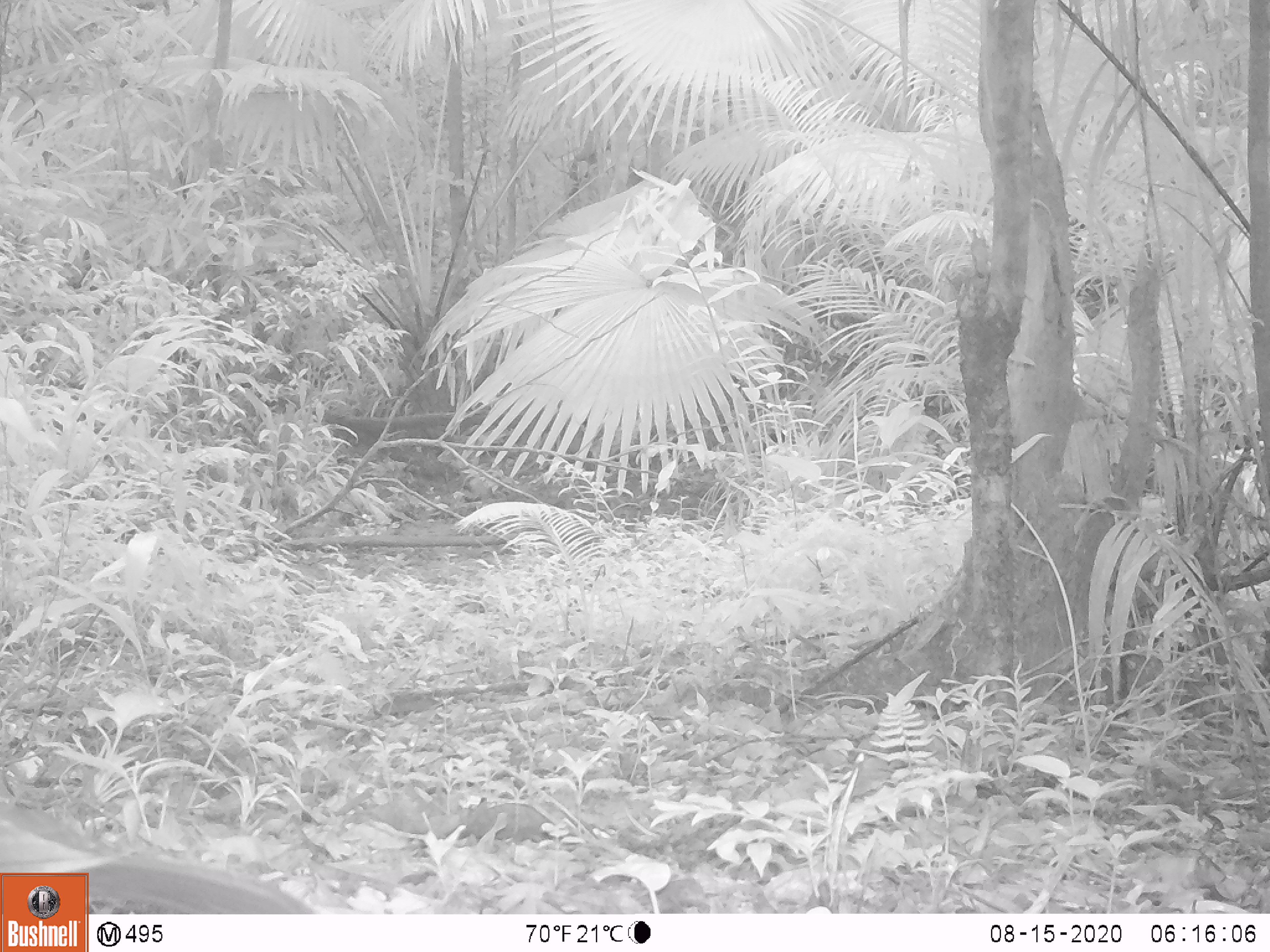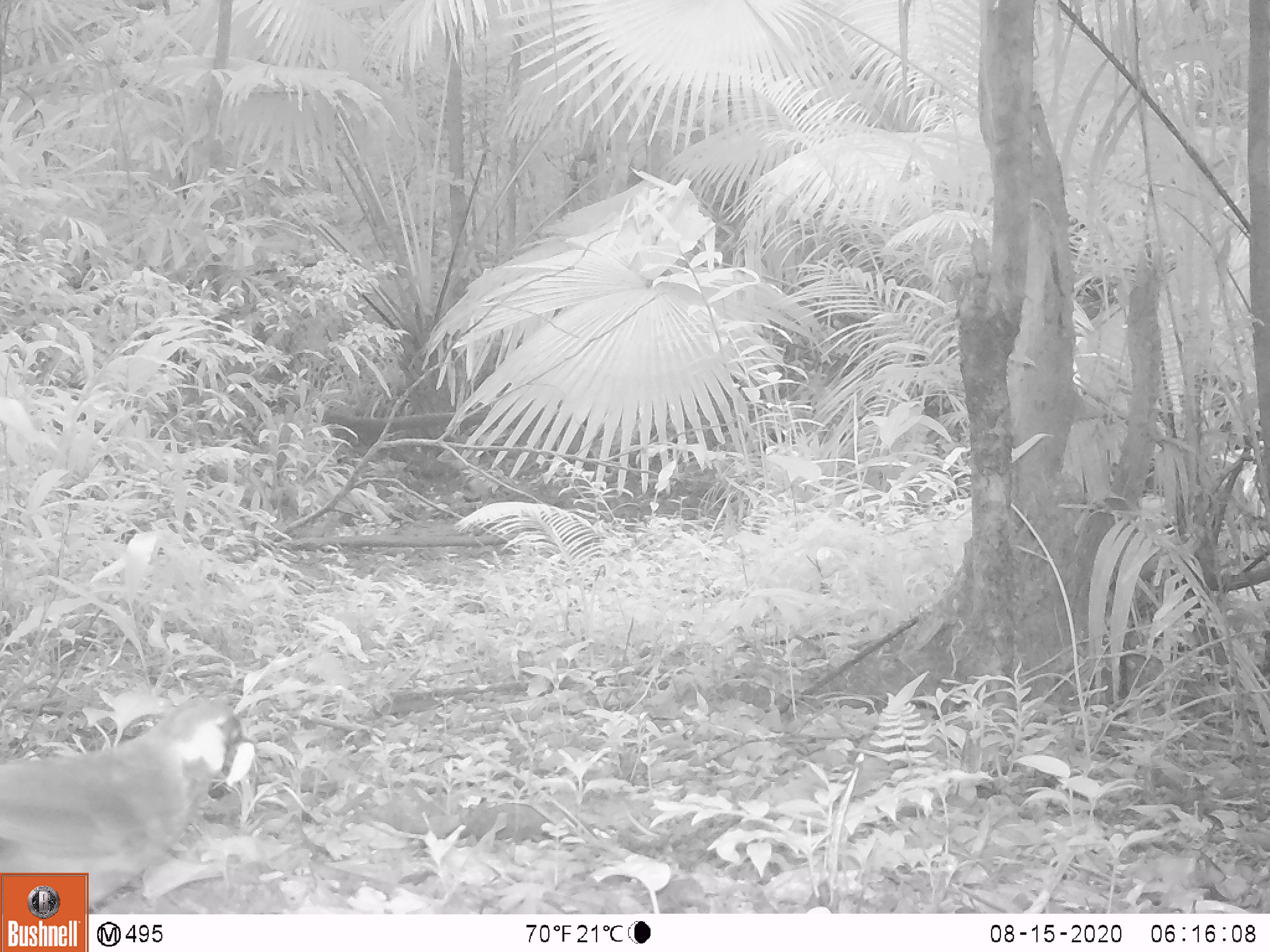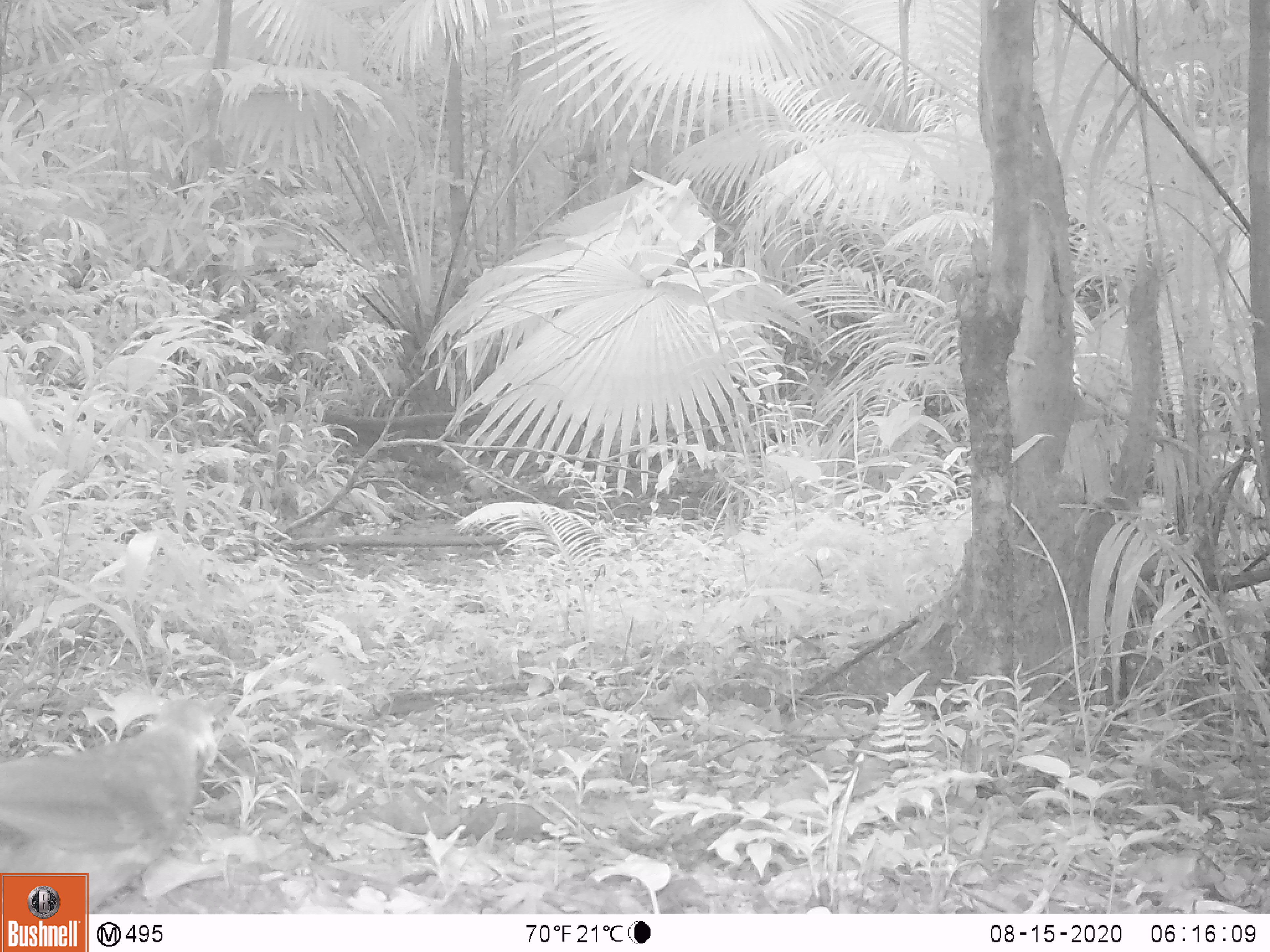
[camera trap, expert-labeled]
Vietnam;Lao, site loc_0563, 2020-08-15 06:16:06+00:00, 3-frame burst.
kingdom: Animalia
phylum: Chordata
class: Aves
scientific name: Aves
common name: bird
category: unidentified bird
Unidentified bird (bird) (Aves). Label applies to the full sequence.